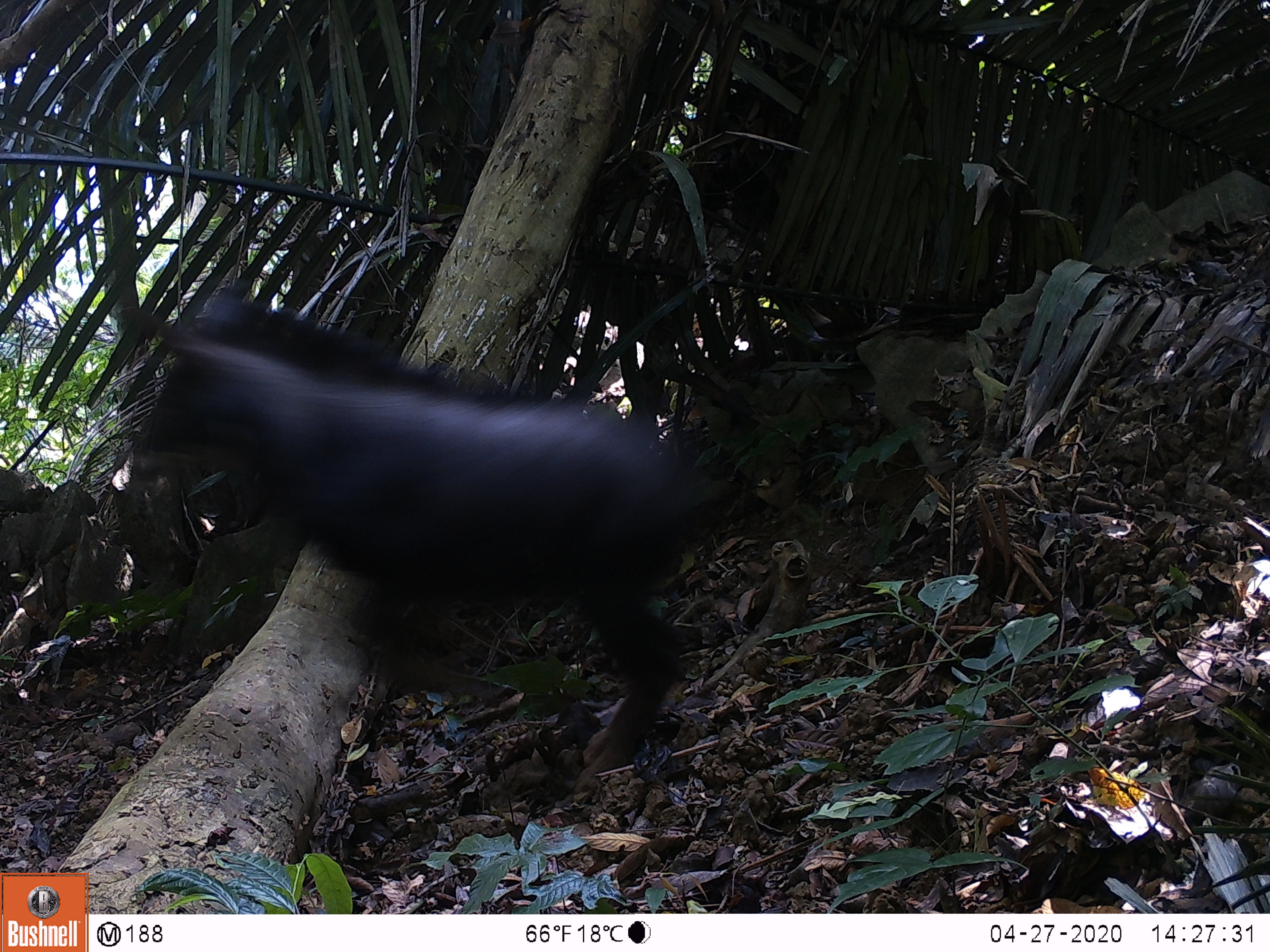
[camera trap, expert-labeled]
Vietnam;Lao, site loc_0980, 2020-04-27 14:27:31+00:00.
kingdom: Animalia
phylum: Chordata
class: Mammalia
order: Artiodactyla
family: Bovidae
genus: Capricornis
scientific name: Capricornis sumatraensis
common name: chinese serow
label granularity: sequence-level